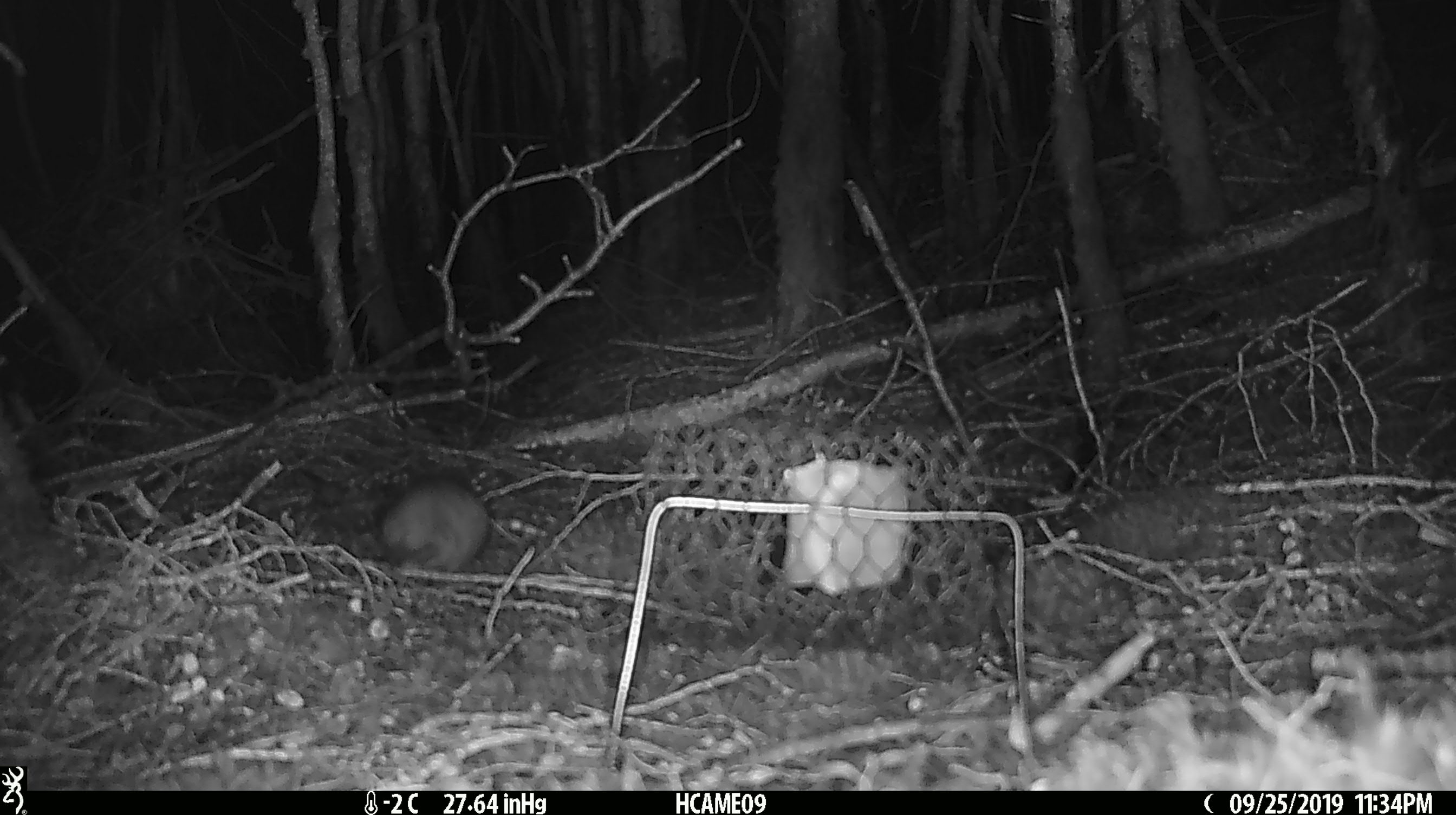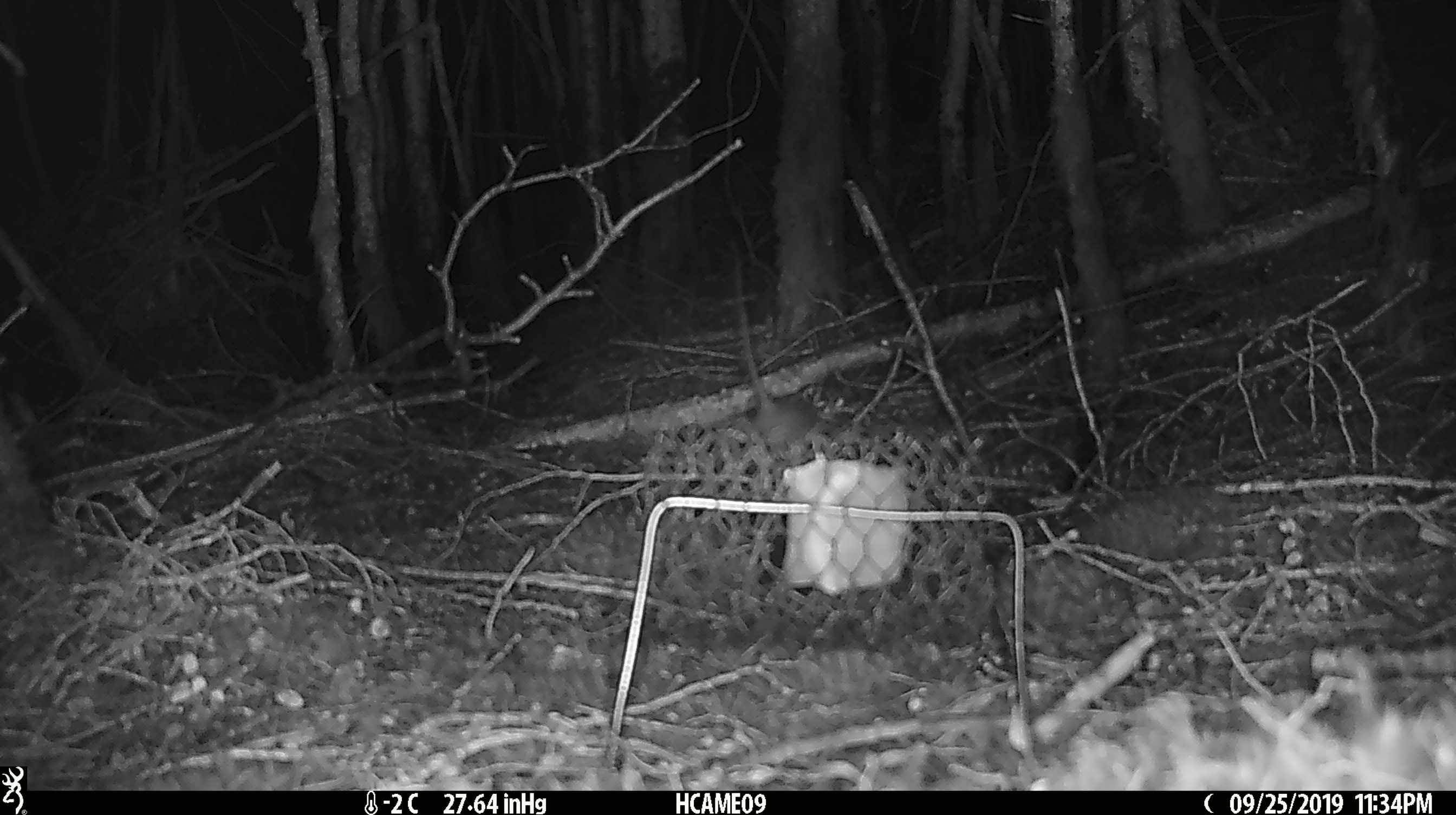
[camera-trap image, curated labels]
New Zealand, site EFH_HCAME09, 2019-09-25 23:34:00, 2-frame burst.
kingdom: Animalia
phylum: Chordata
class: Mammalia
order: Rodentia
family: Muridae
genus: Rattus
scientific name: Rattus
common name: rat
Rat (Rattus).